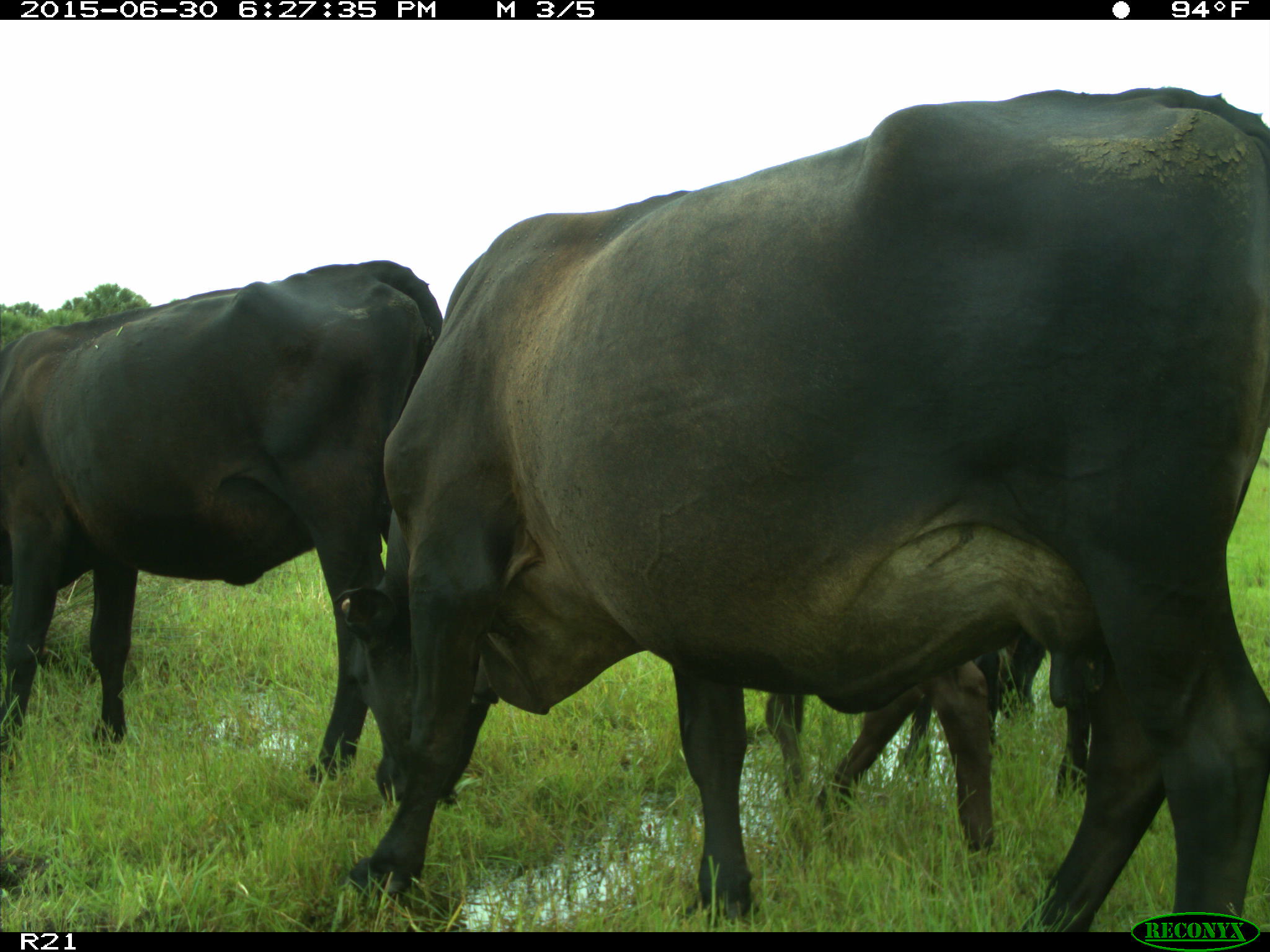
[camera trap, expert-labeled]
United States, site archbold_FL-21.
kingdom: Animalia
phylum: Chordata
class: Mammalia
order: Artiodactyla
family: Bovidae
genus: Bos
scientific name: Bos taurus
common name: domestic cow